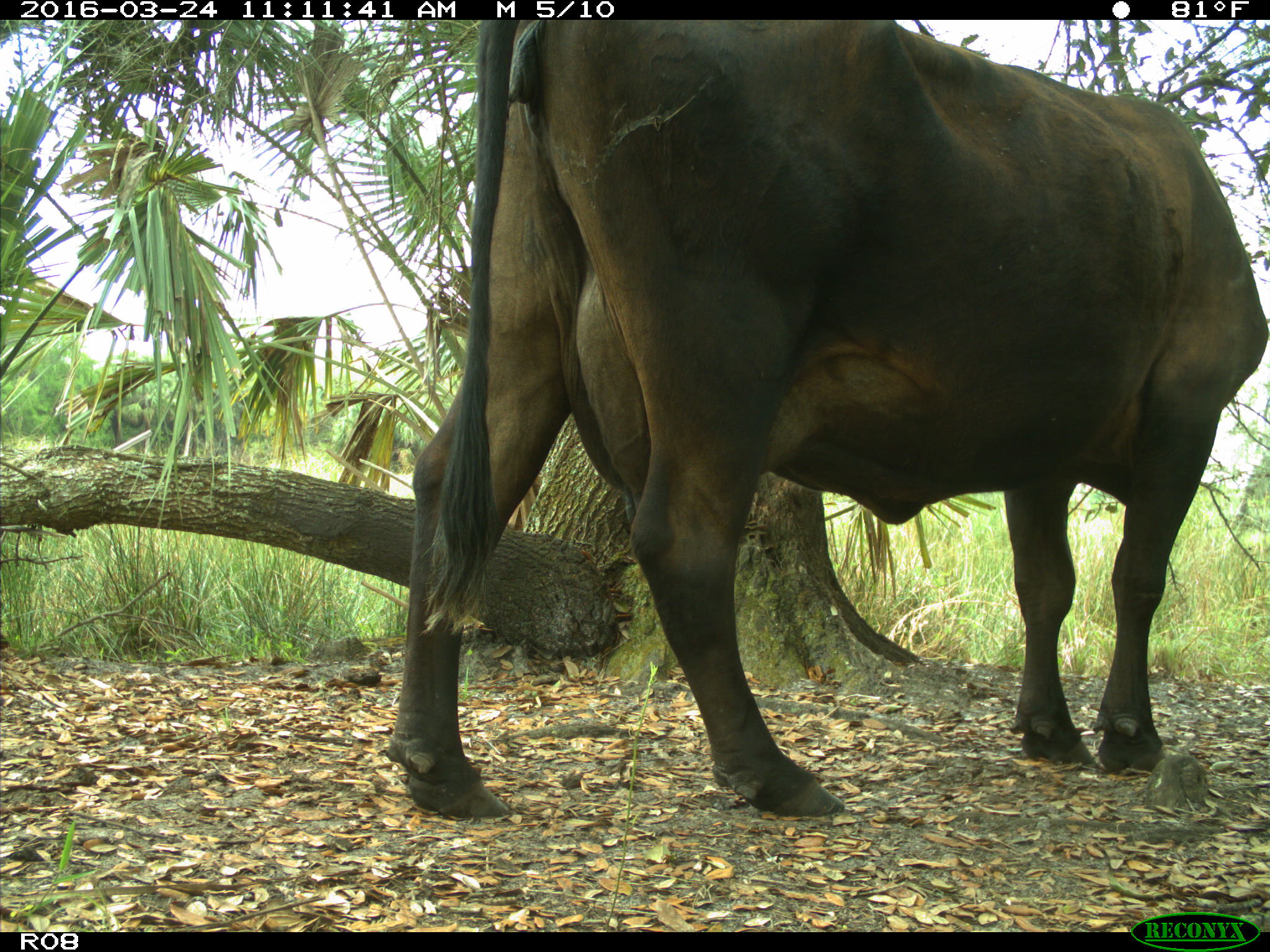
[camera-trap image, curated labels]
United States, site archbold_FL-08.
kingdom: Animalia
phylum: Chordata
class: Mammalia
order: Artiodactyla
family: Bovidae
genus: Bos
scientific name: Bos taurus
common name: domestic cow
Bos taurus (domestic cow).